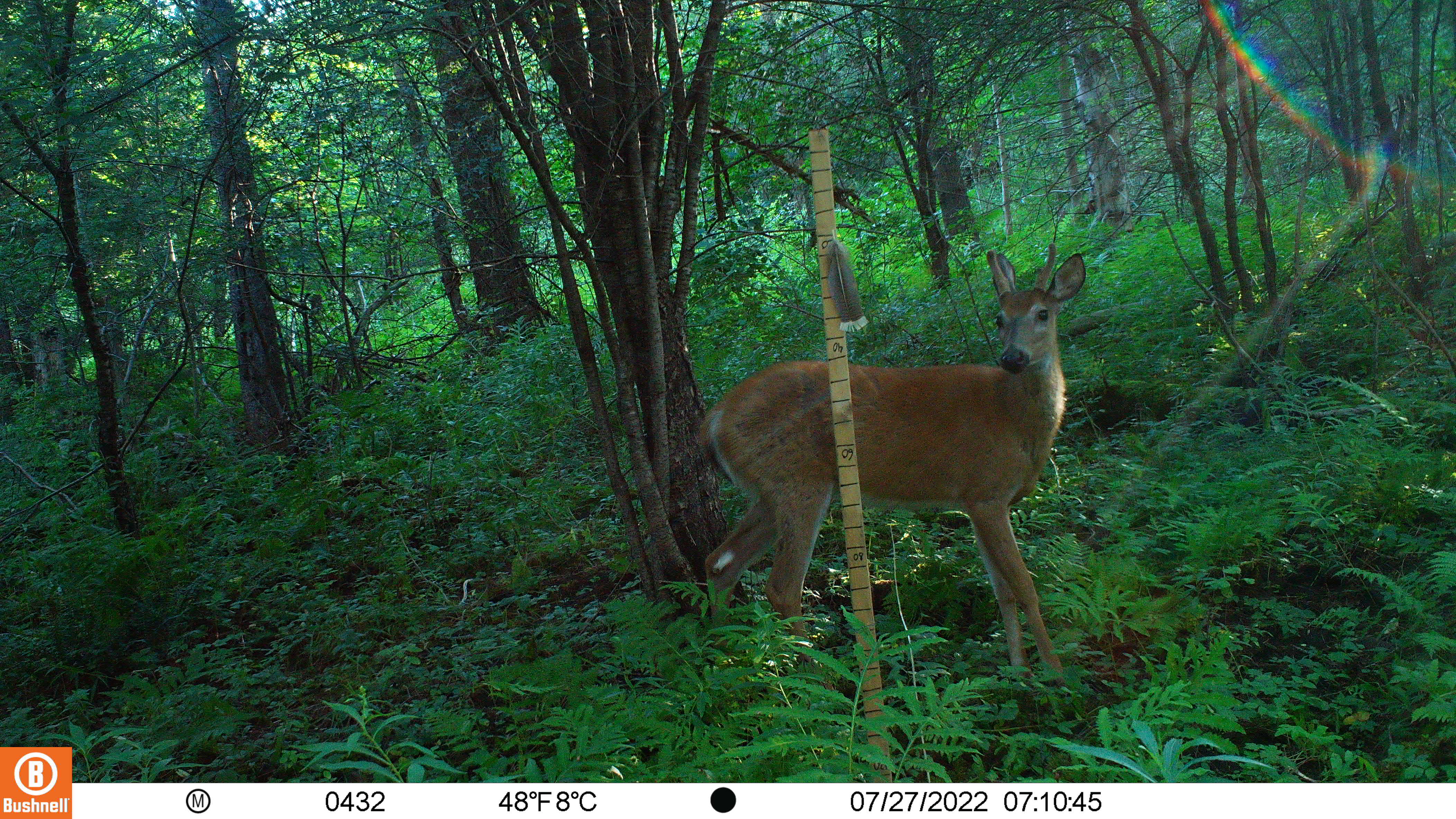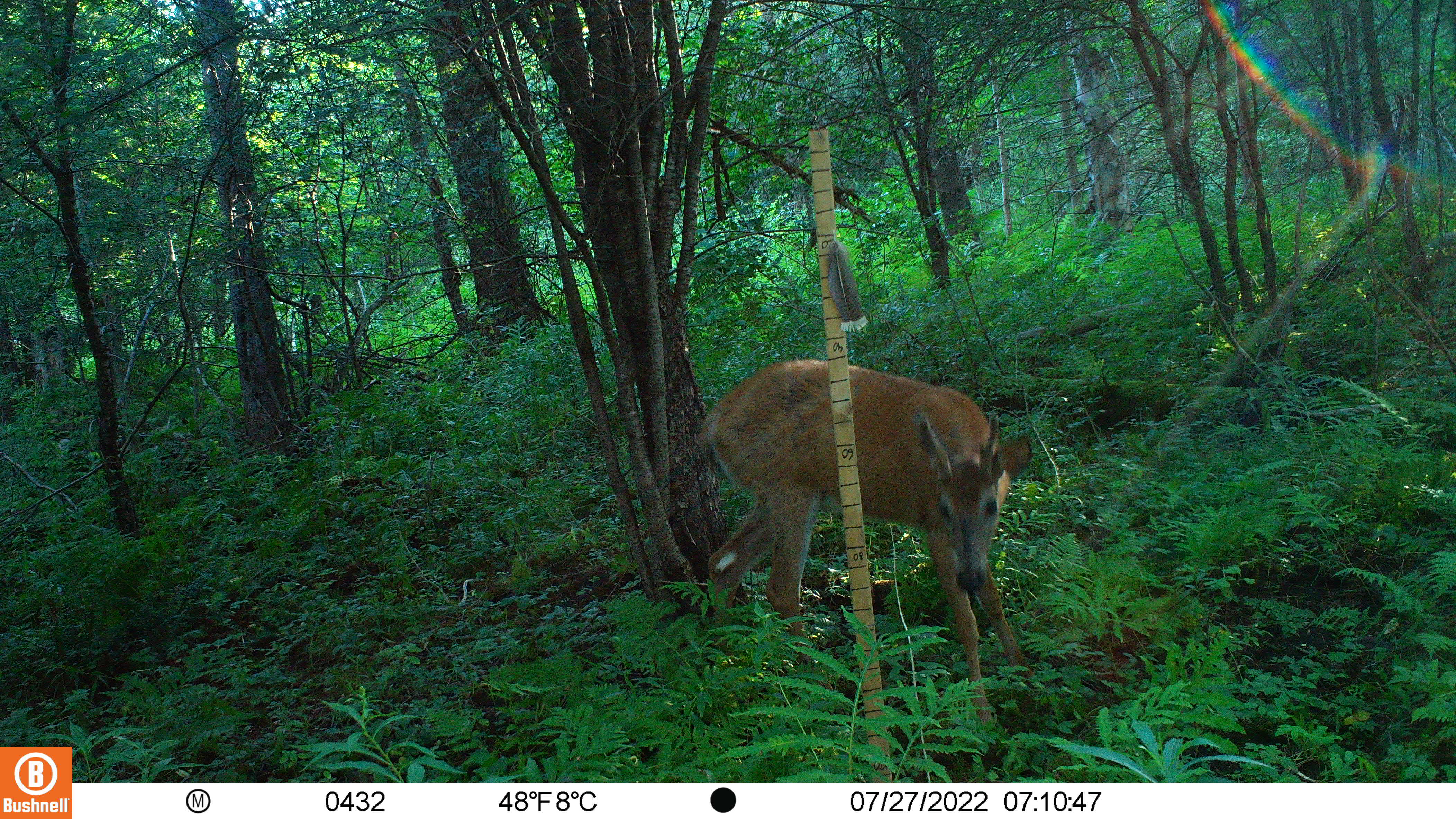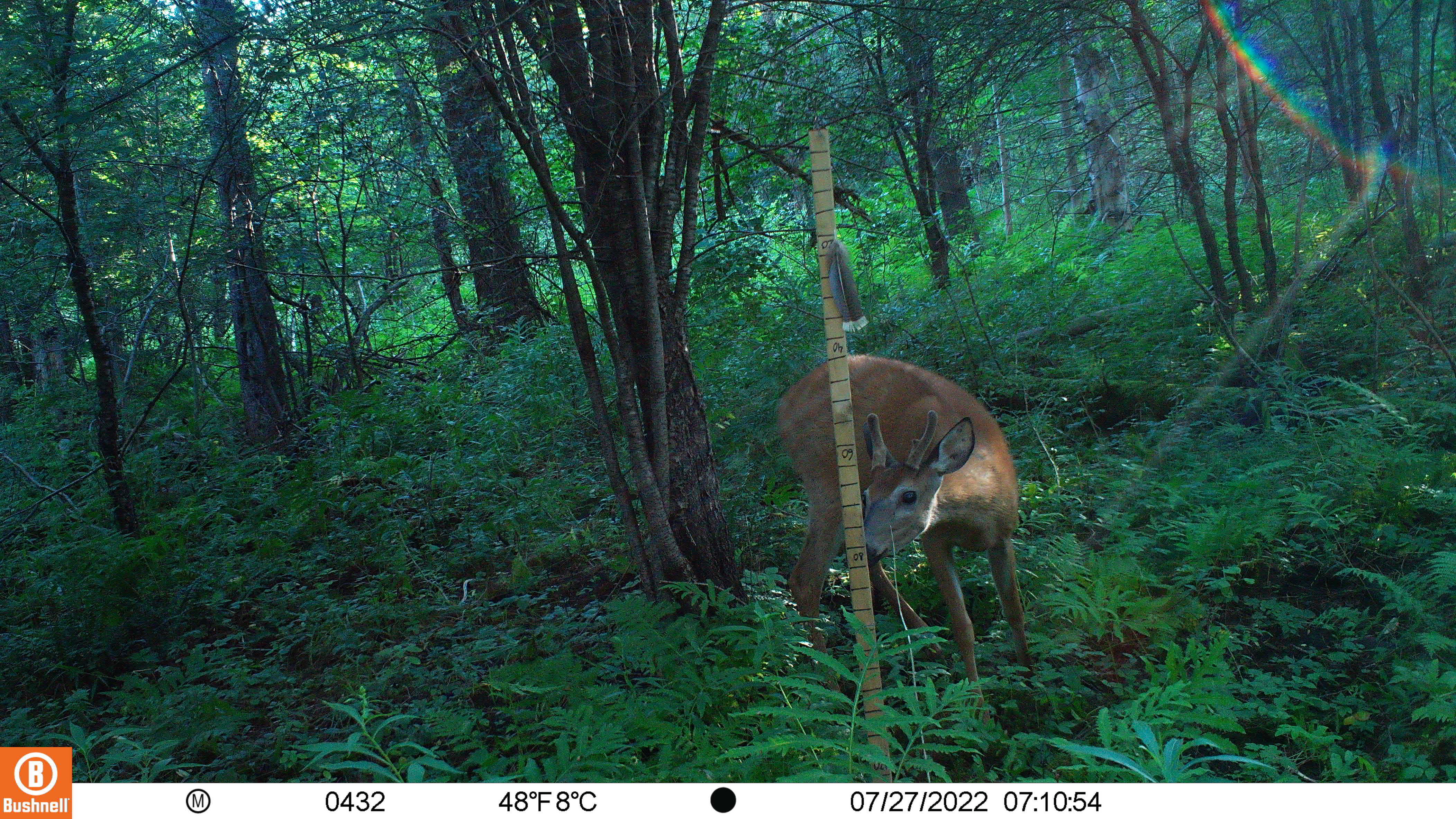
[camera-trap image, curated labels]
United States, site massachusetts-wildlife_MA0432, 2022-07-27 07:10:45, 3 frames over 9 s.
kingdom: Animalia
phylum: Chordata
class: Mammalia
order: Artiodactyla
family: Cervidae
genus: Odocoileus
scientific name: Odocoileus virginianus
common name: white-tailed deer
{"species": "white-tailed deer (Odocoileus virginianus)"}